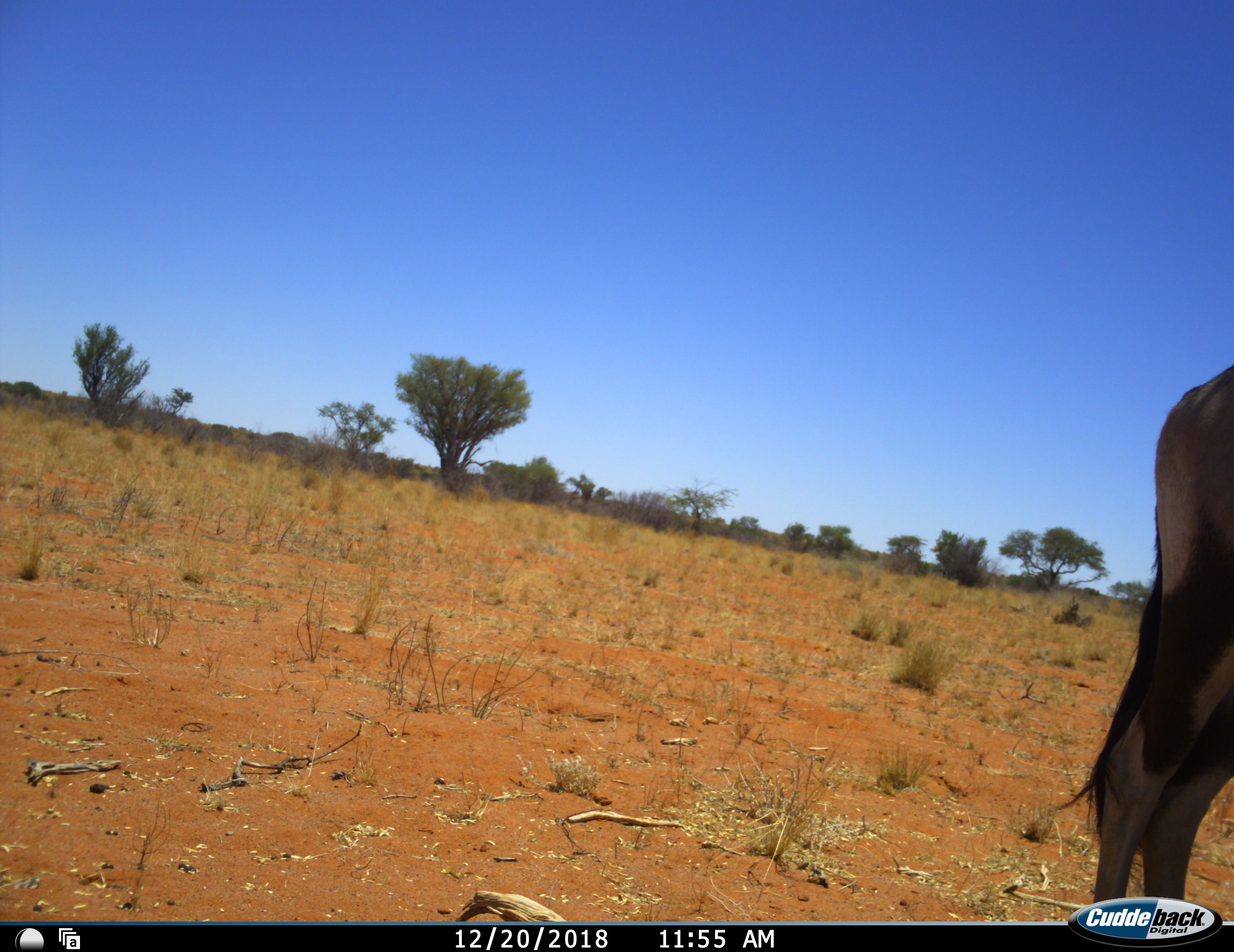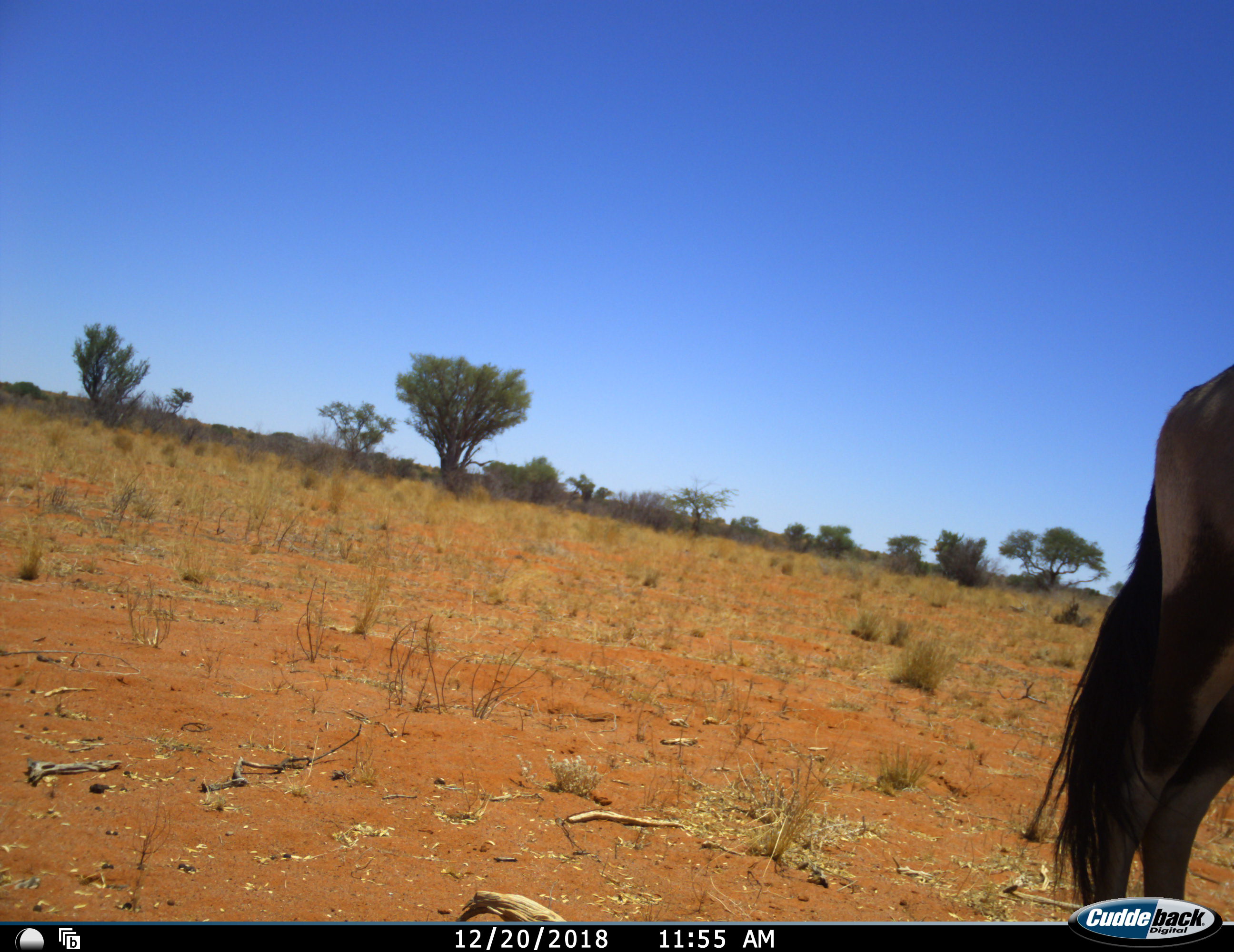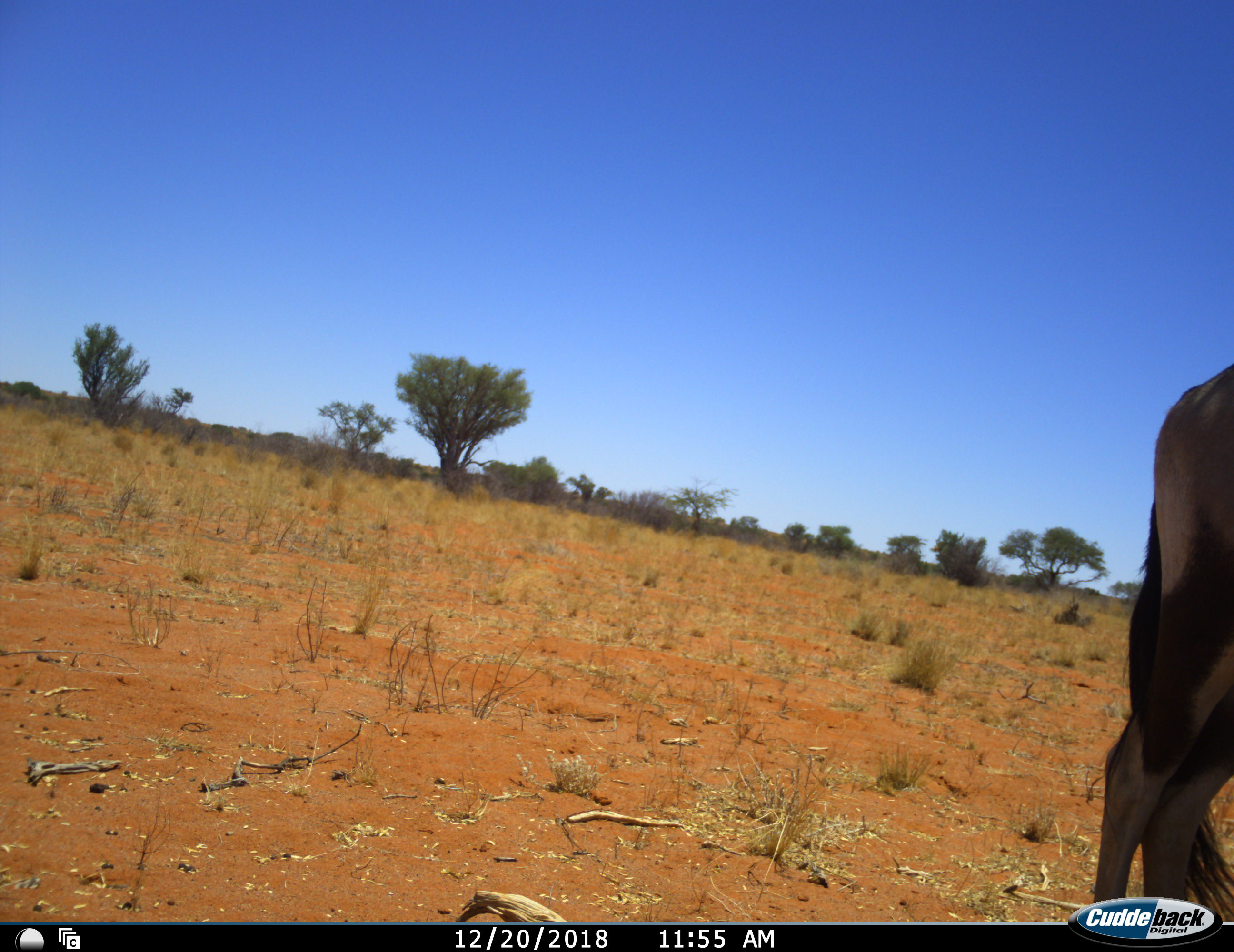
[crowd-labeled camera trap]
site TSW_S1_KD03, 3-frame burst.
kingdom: Animalia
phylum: Chordata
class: Mammalia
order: Artiodactyla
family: Bovidae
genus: Oryx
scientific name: Oryx gazella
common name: gemsbok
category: oryx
Oryx (gemsbok) (Oryx gazella), count 1. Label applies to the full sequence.